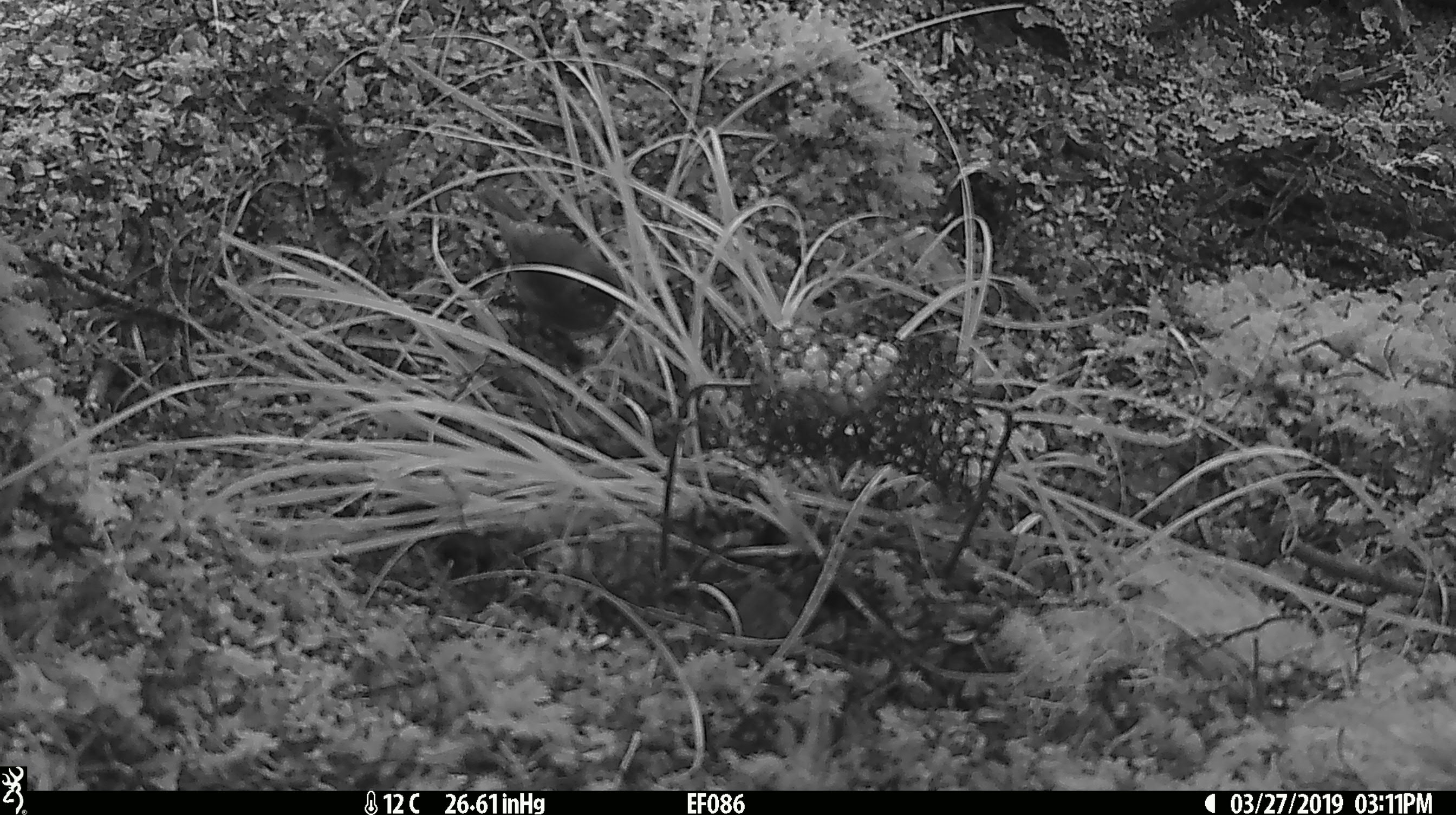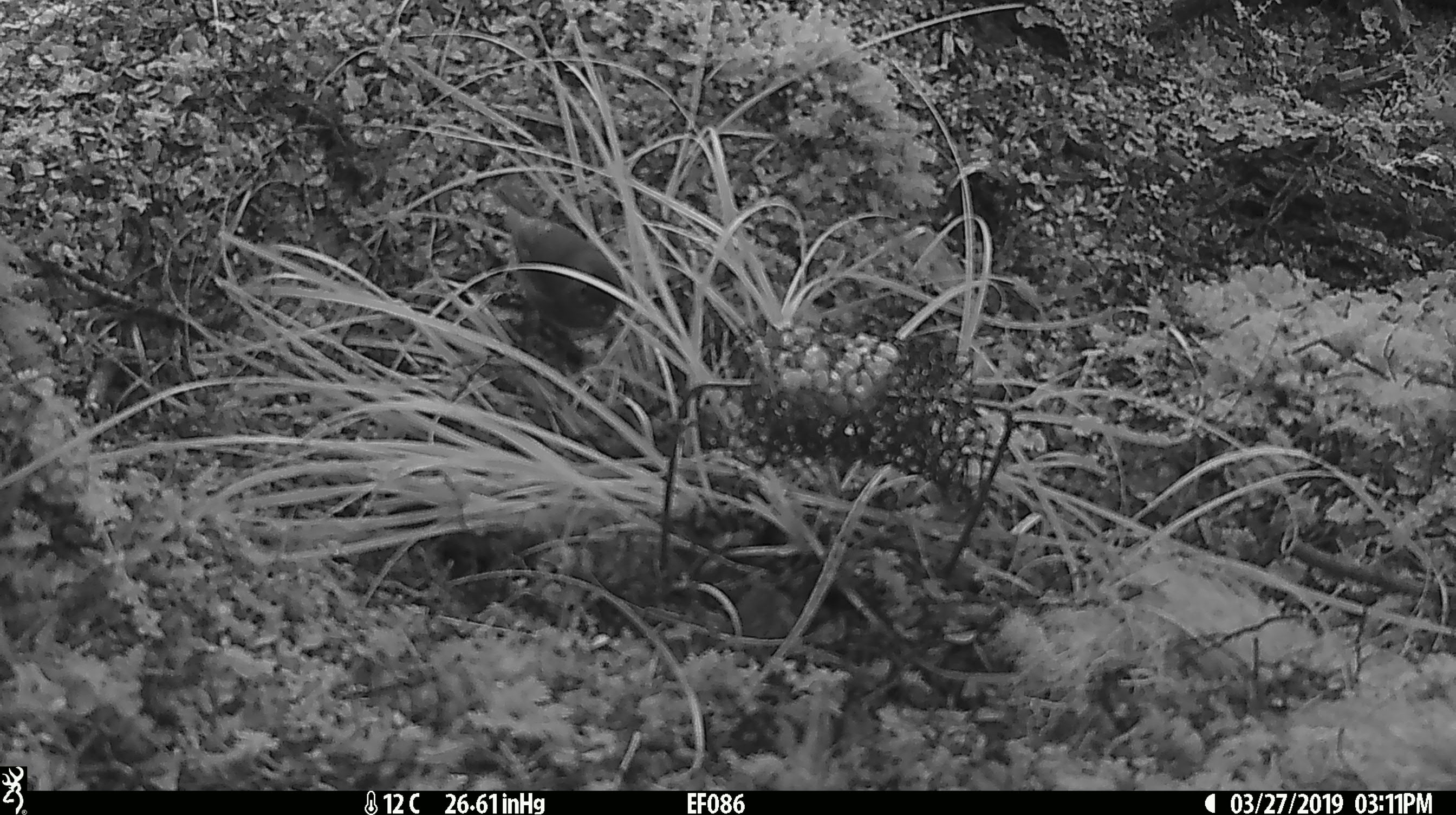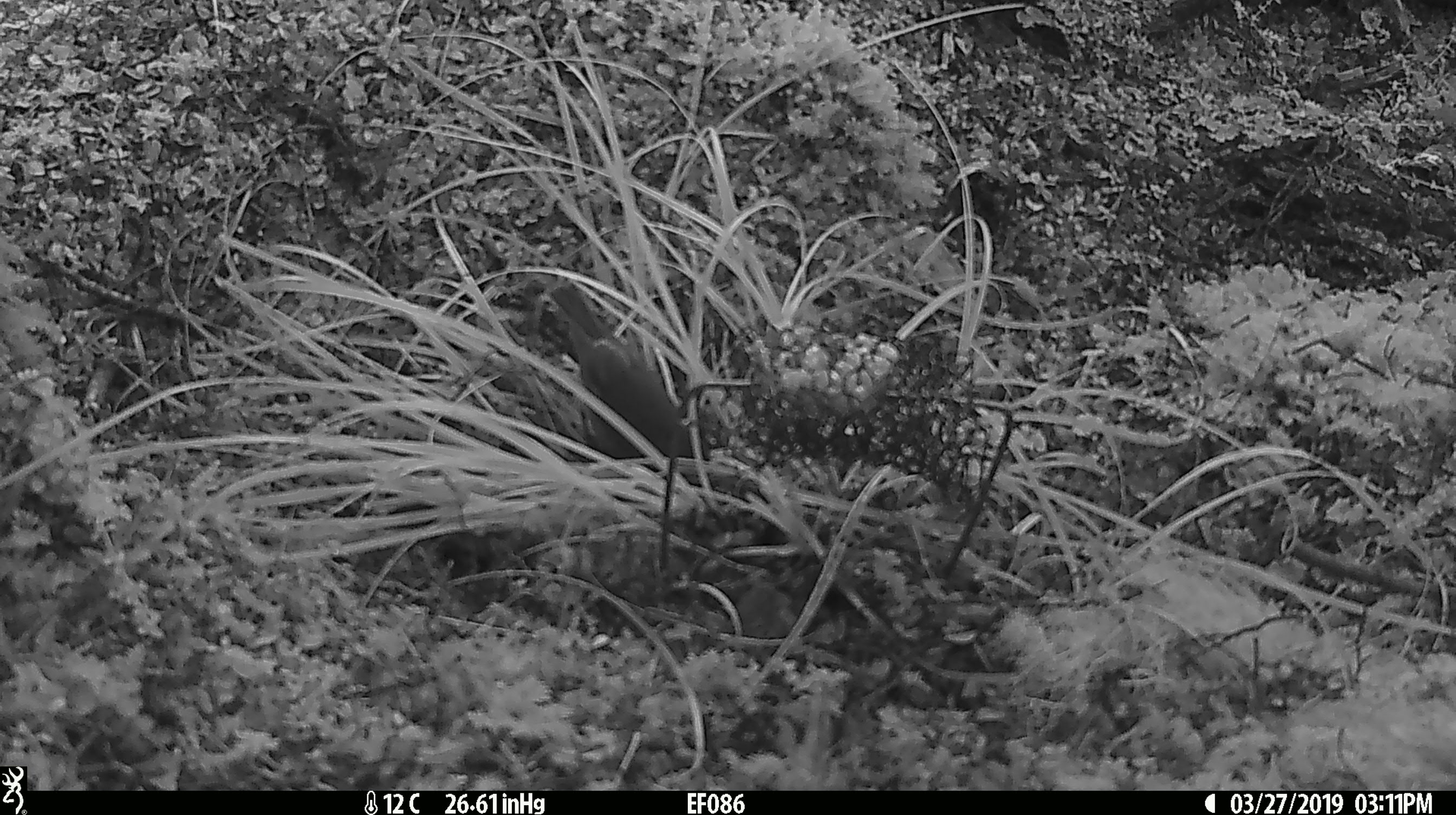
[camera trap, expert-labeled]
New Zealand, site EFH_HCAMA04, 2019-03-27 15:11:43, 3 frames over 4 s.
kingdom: Animalia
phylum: Chordata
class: Aves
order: Passeriformes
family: Petroicidae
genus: Petroica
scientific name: Petroica australis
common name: new zealand robin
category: robin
Robin (new zealand robin) (Petroica australis).